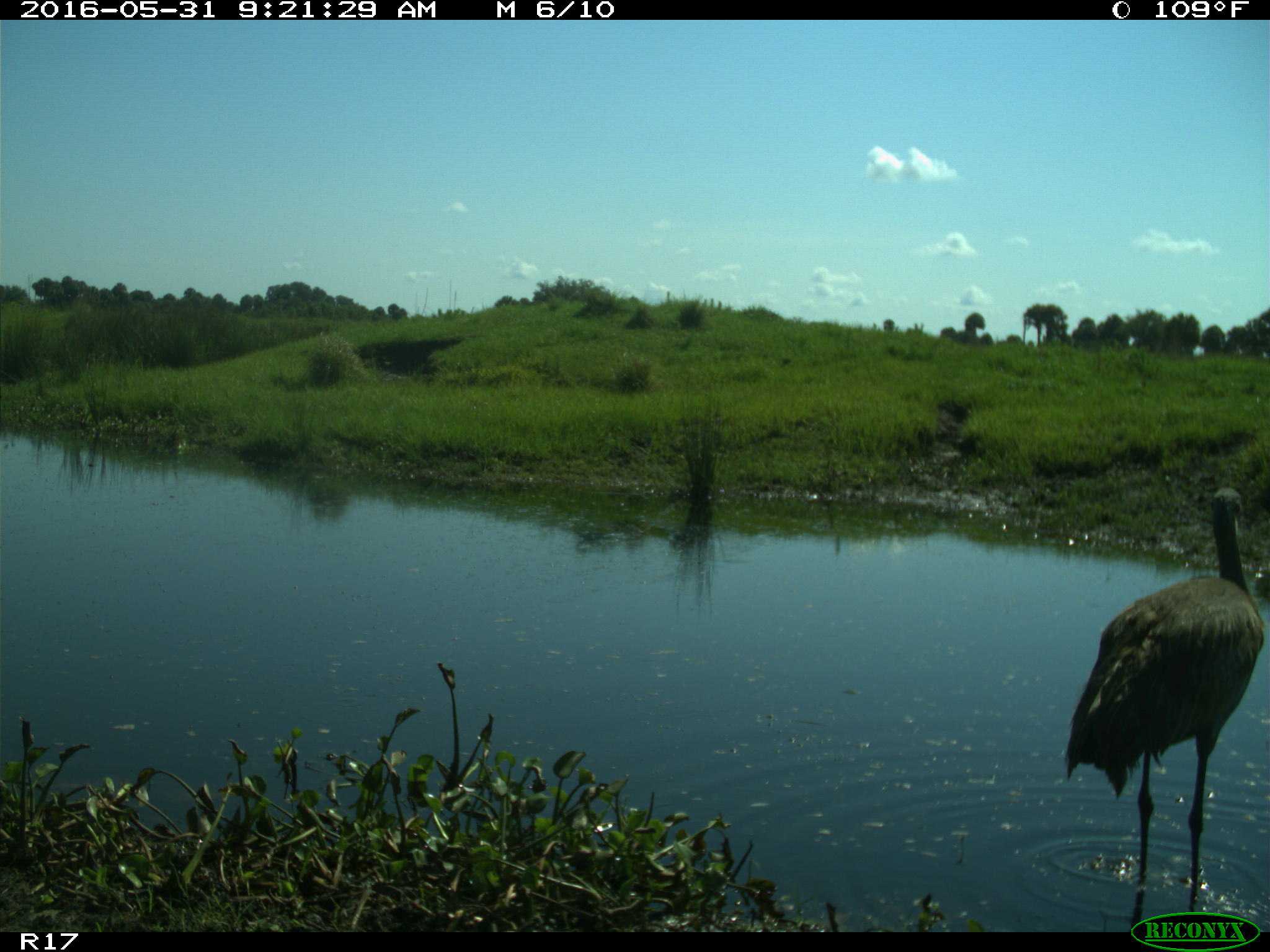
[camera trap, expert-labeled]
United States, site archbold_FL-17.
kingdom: Animalia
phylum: Chordata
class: Aves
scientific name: Aves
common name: birds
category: unidentified bird